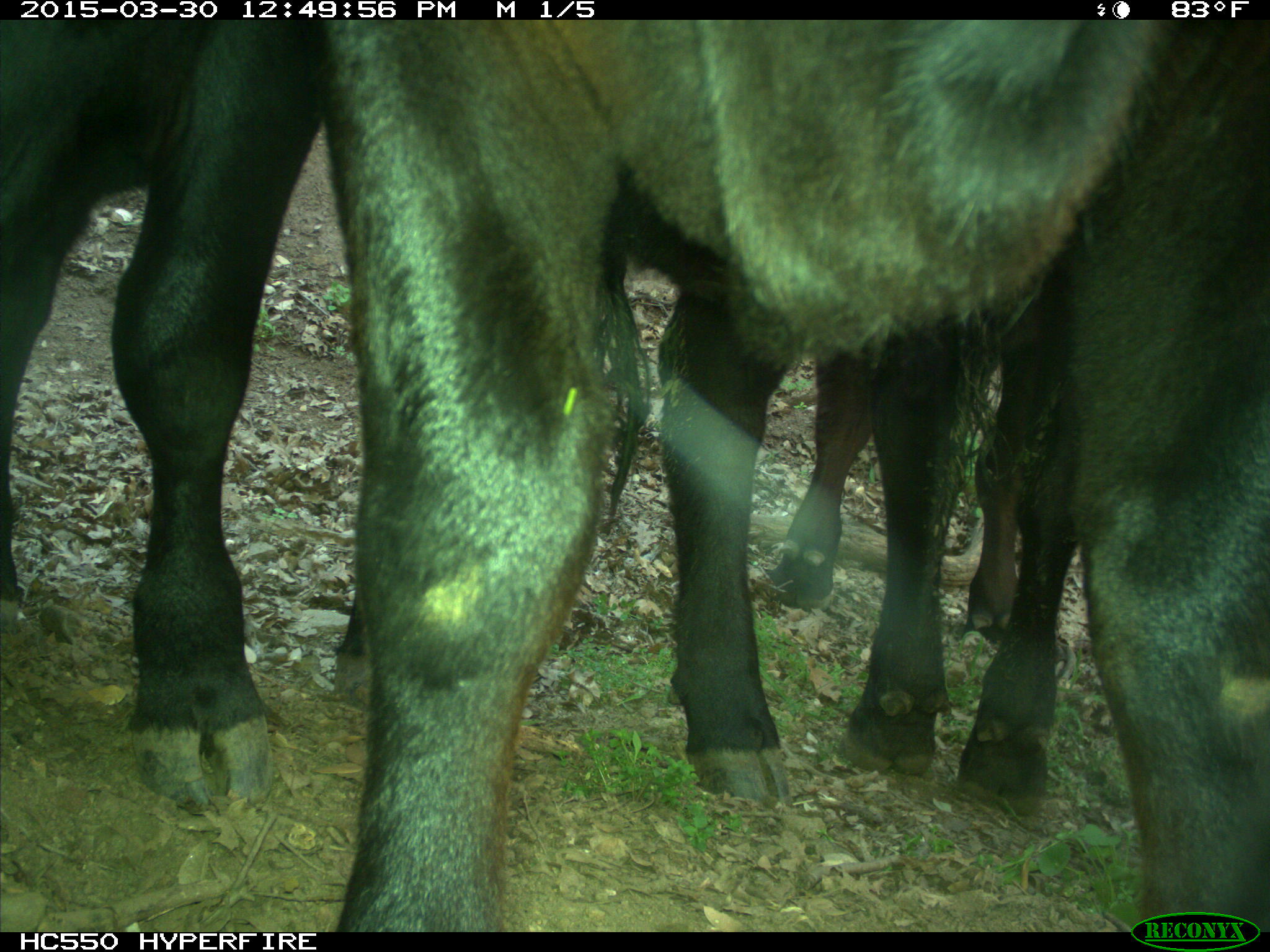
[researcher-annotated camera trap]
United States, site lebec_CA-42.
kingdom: Animalia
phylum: Chordata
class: Mammalia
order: Artiodactyla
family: Bovidae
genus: Bos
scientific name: Bos taurus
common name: domestic cow